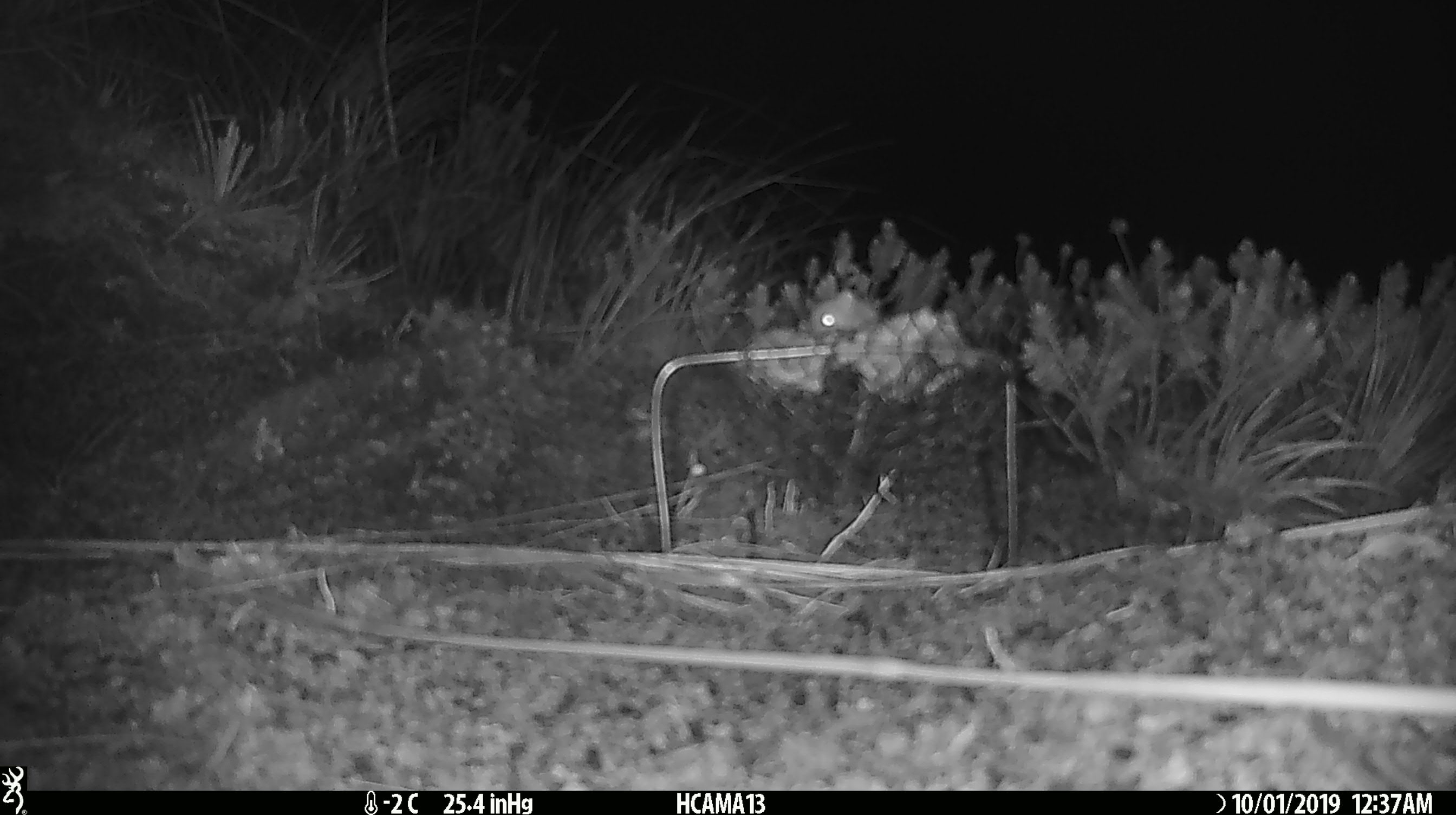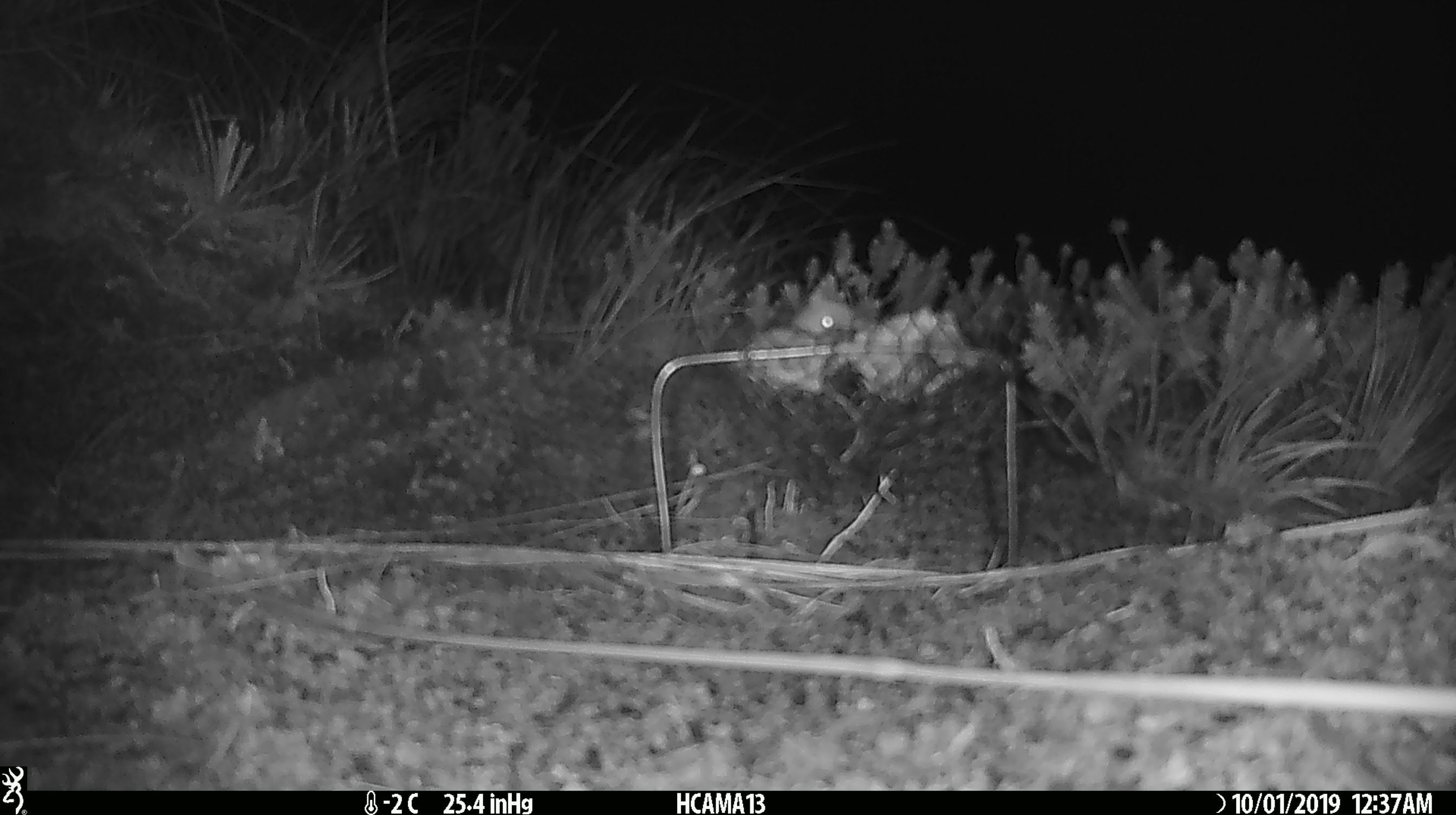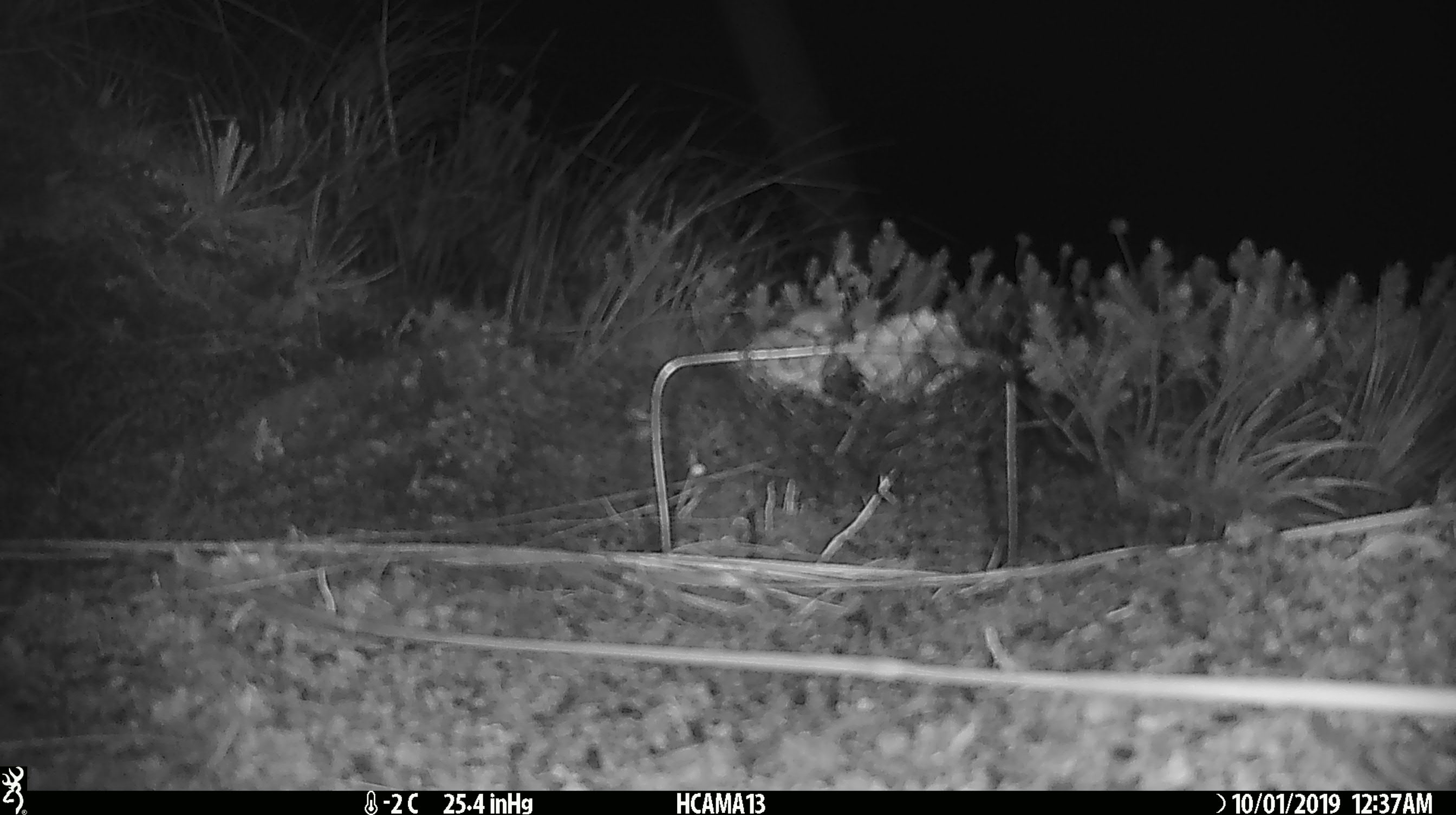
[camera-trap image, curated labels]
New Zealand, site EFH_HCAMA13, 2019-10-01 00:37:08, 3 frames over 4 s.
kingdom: Animalia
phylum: Chordata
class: Mammalia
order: Rodentia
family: Muridae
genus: Mus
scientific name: Mus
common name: mouse